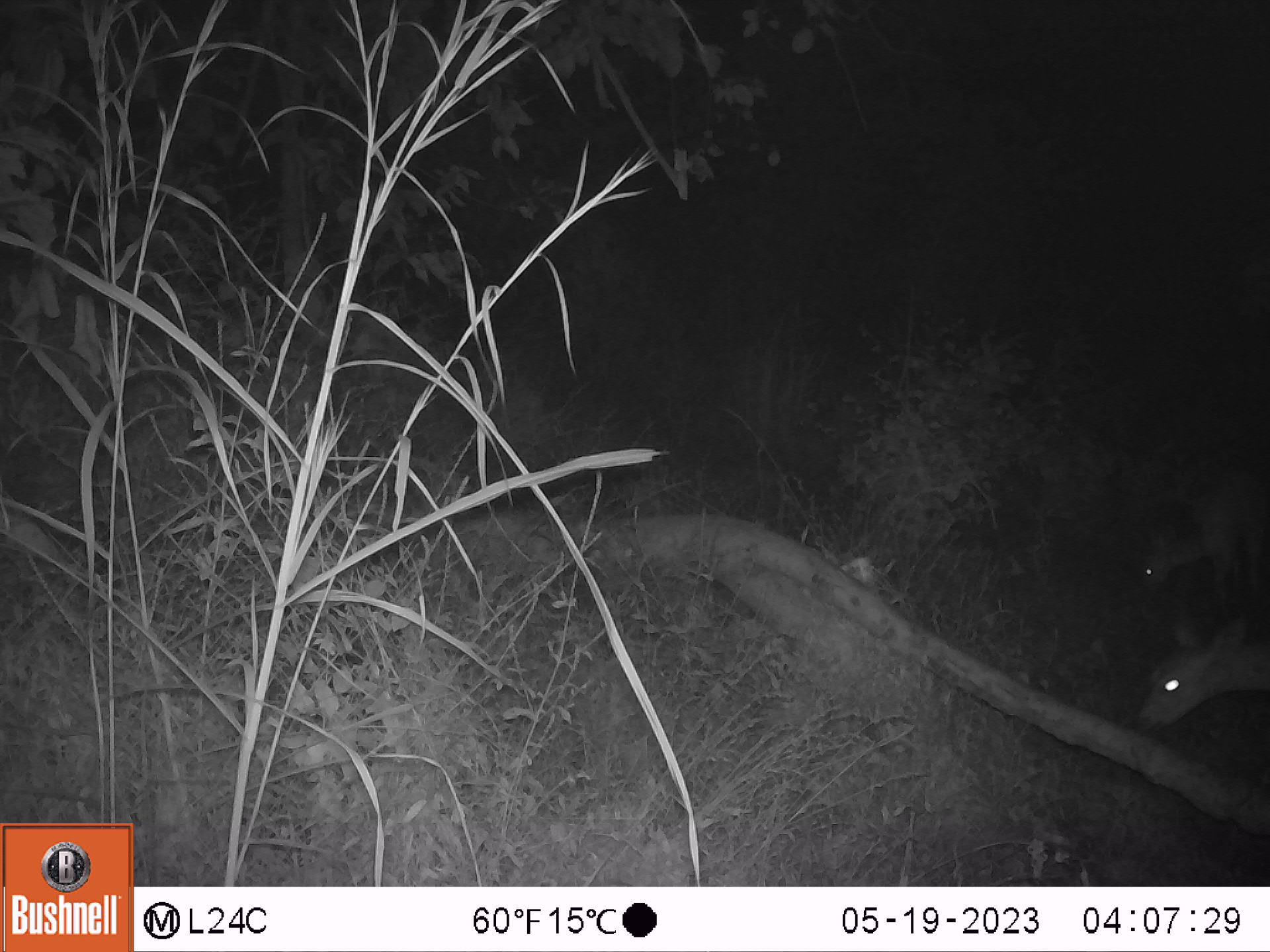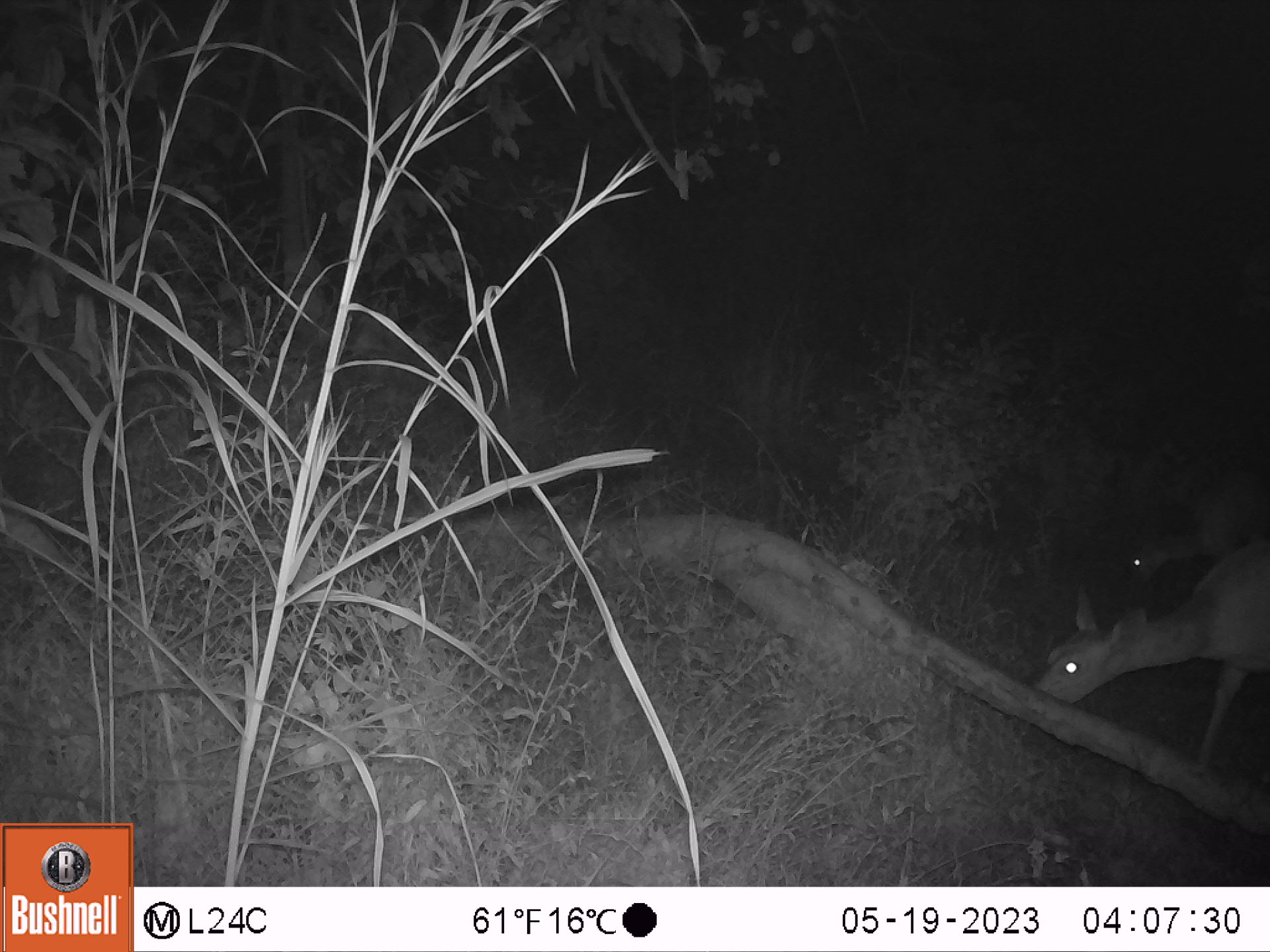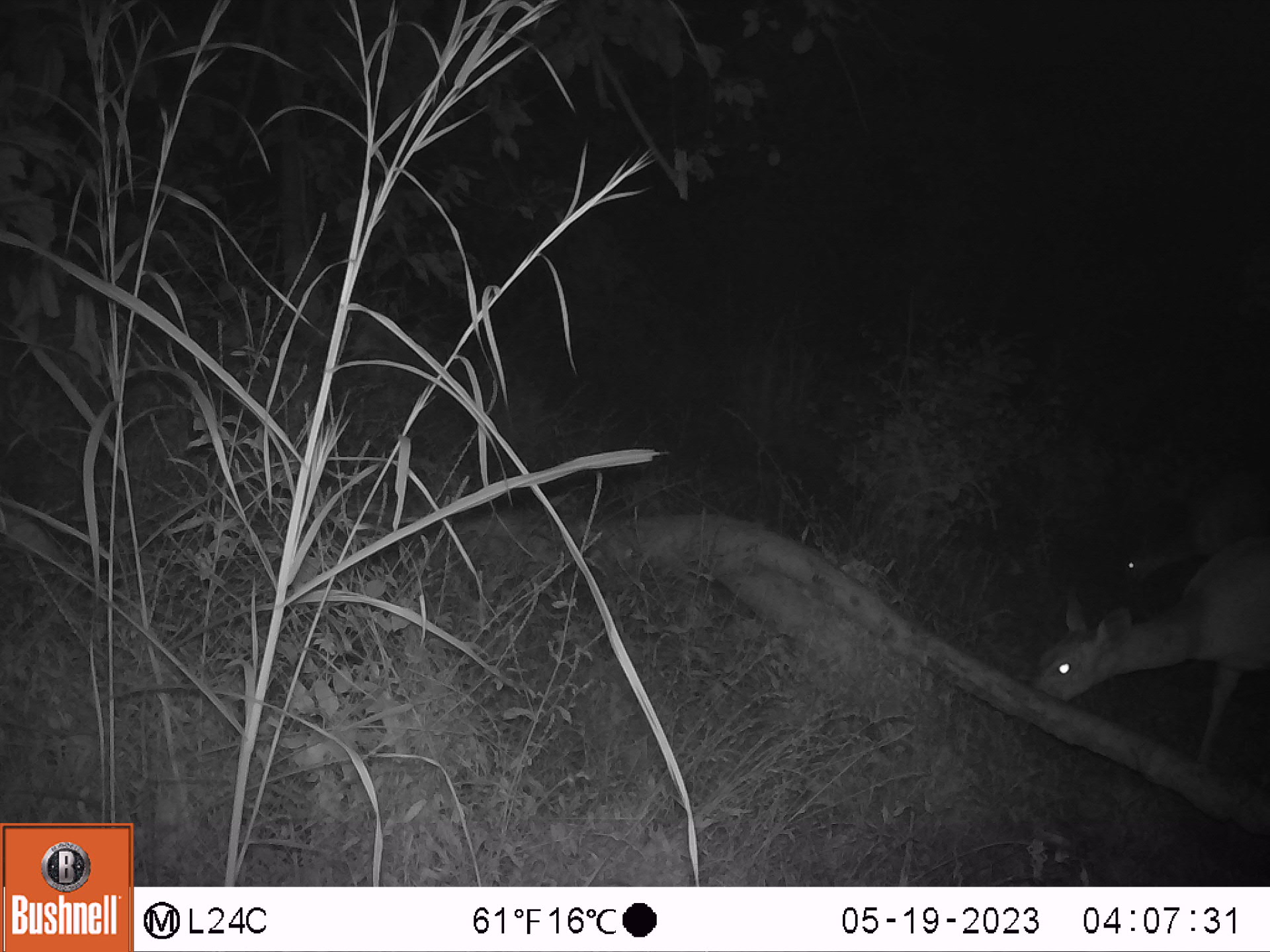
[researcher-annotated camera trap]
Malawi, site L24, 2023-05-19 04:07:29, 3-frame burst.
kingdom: Animalia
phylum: Chordata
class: Mammalia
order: Artiodactyla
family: Bovidae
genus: Tragelaphus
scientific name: Tragelaphus sylvaticus sylvaticus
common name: cape bushbuck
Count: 2.